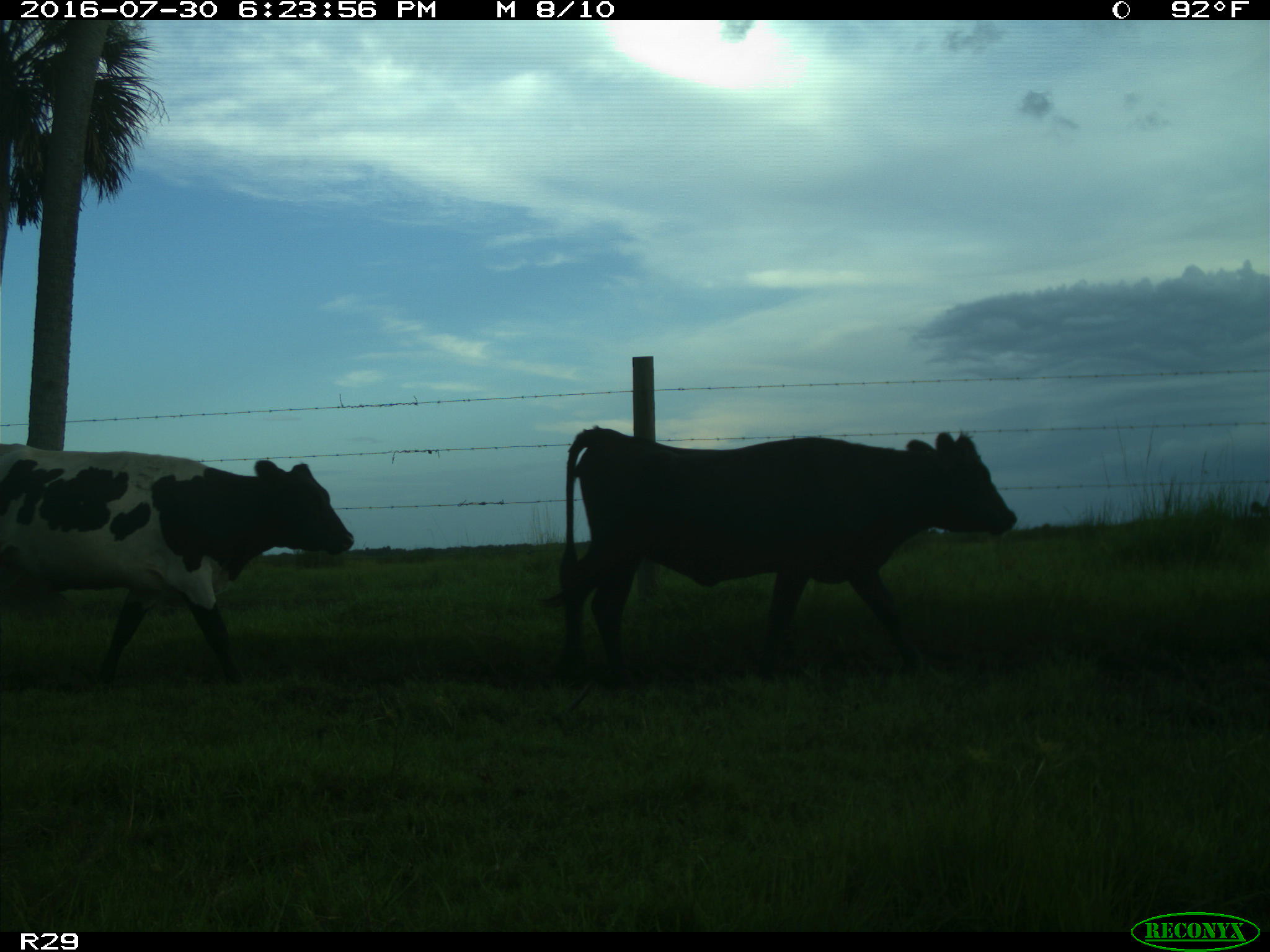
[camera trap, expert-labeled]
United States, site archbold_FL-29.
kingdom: Animalia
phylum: Chordata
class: Mammalia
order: Artiodactyla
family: Bovidae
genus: Bos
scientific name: Bos taurus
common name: domestic cow